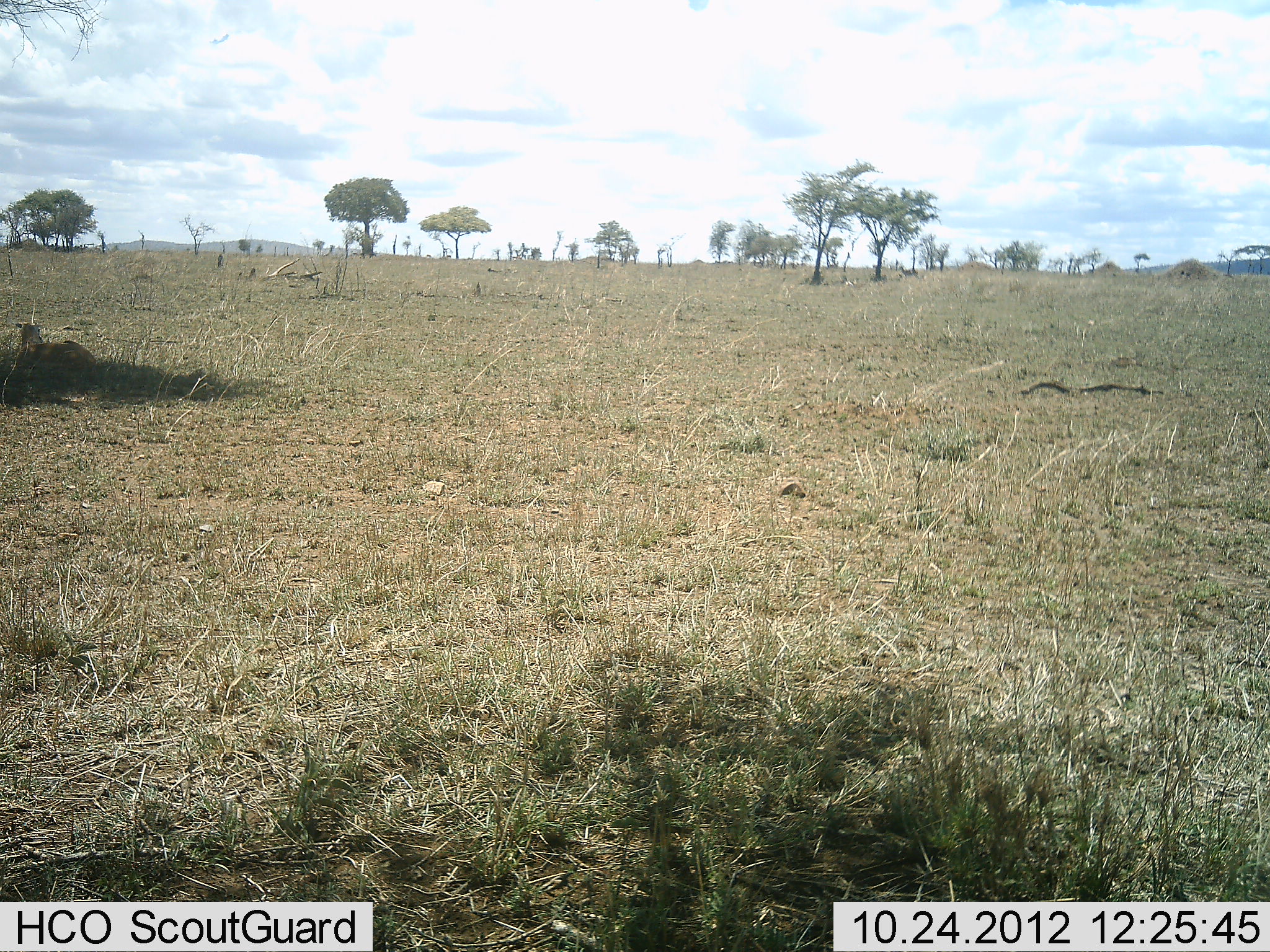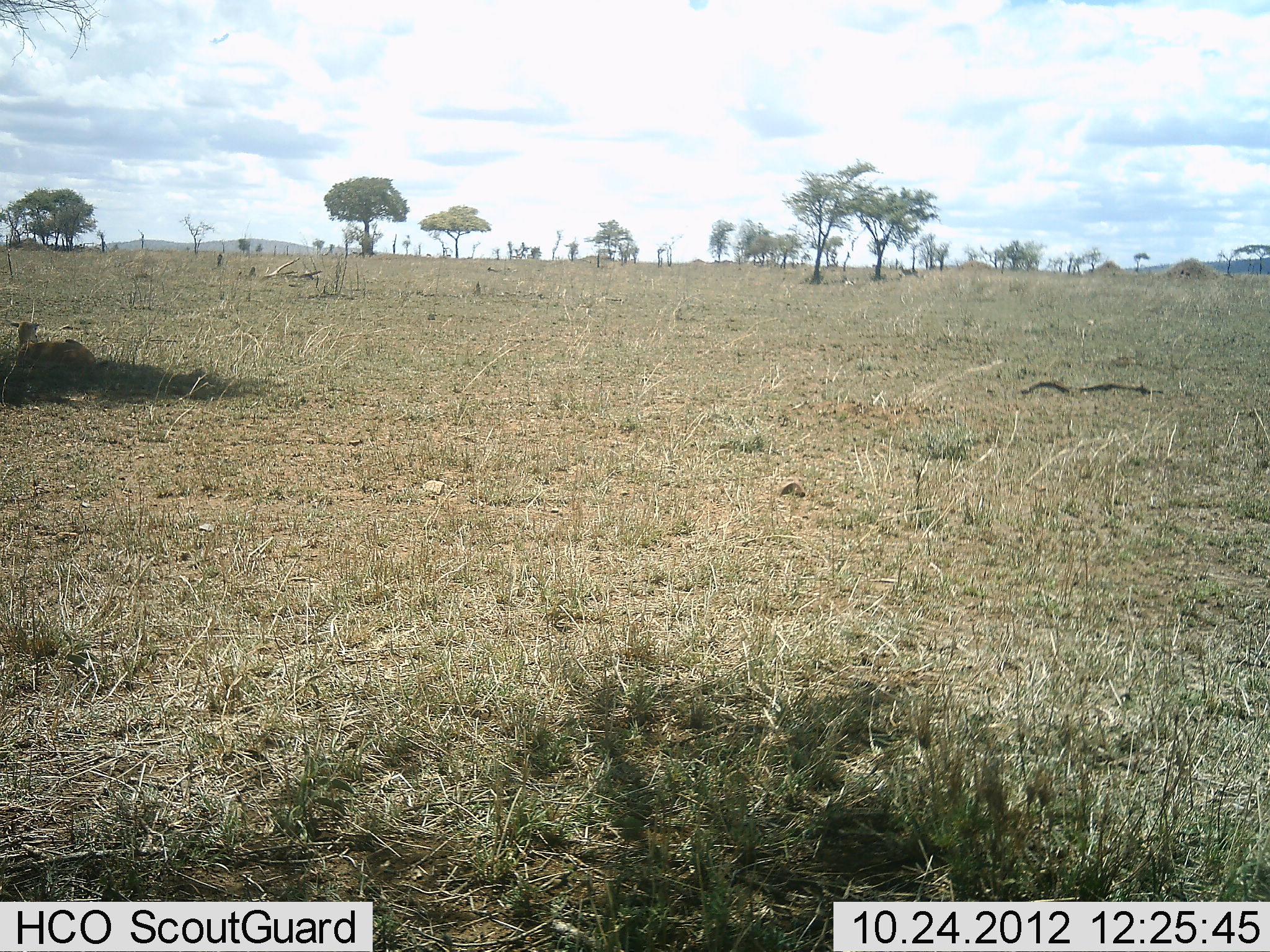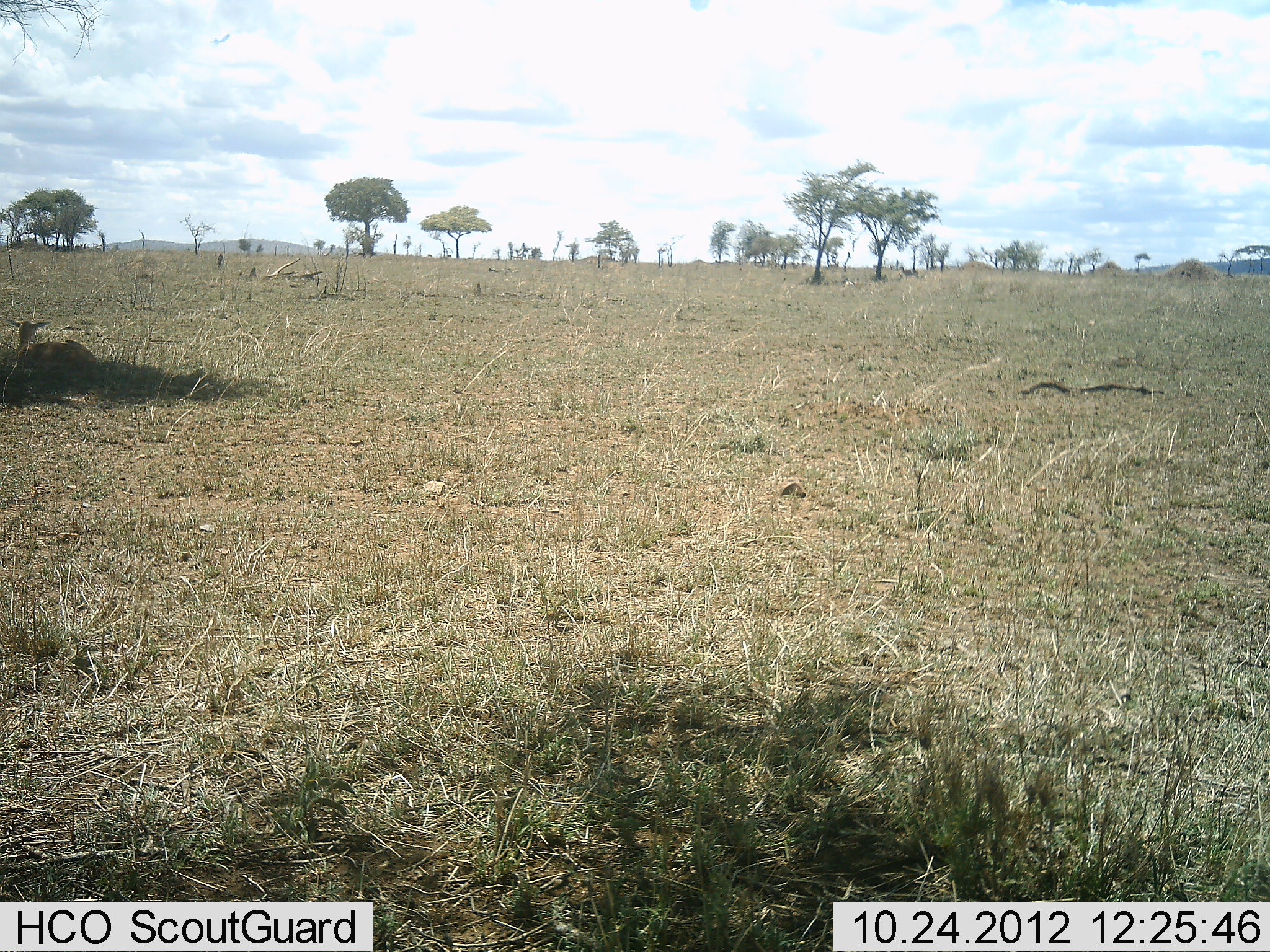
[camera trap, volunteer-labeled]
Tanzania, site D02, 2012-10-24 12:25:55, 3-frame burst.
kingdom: Animalia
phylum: Chordata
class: Mammalia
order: Artiodactyla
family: Bovidae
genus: Eudorcas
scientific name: Eudorcas thomsonii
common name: thomson's gazelle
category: gazellethomsons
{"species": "gazellethomsons (thomson's gazelle) (Eudorcas thomsonii)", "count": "1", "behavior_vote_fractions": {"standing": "0%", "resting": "100%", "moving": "0%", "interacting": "0%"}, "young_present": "0%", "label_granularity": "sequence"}